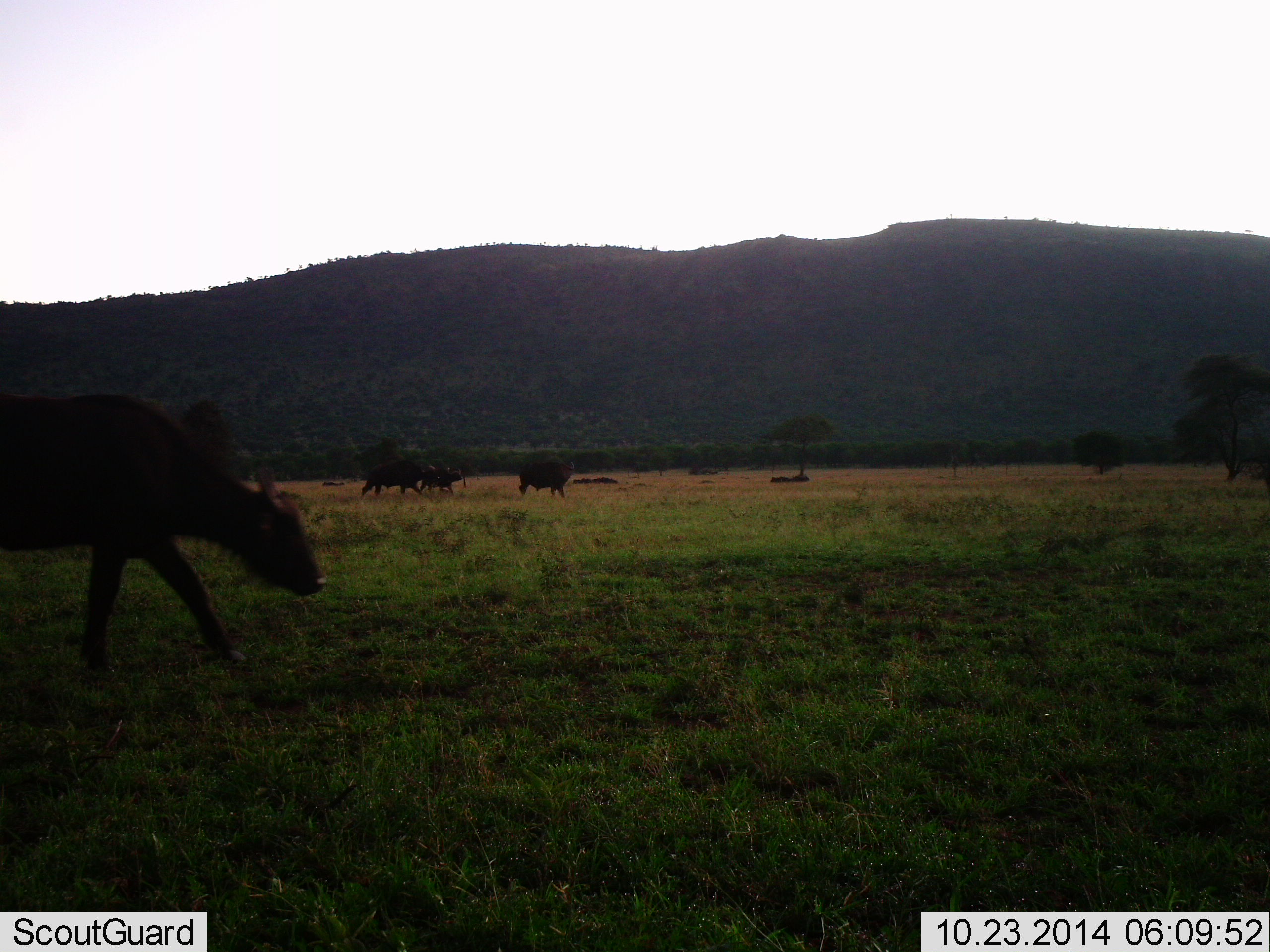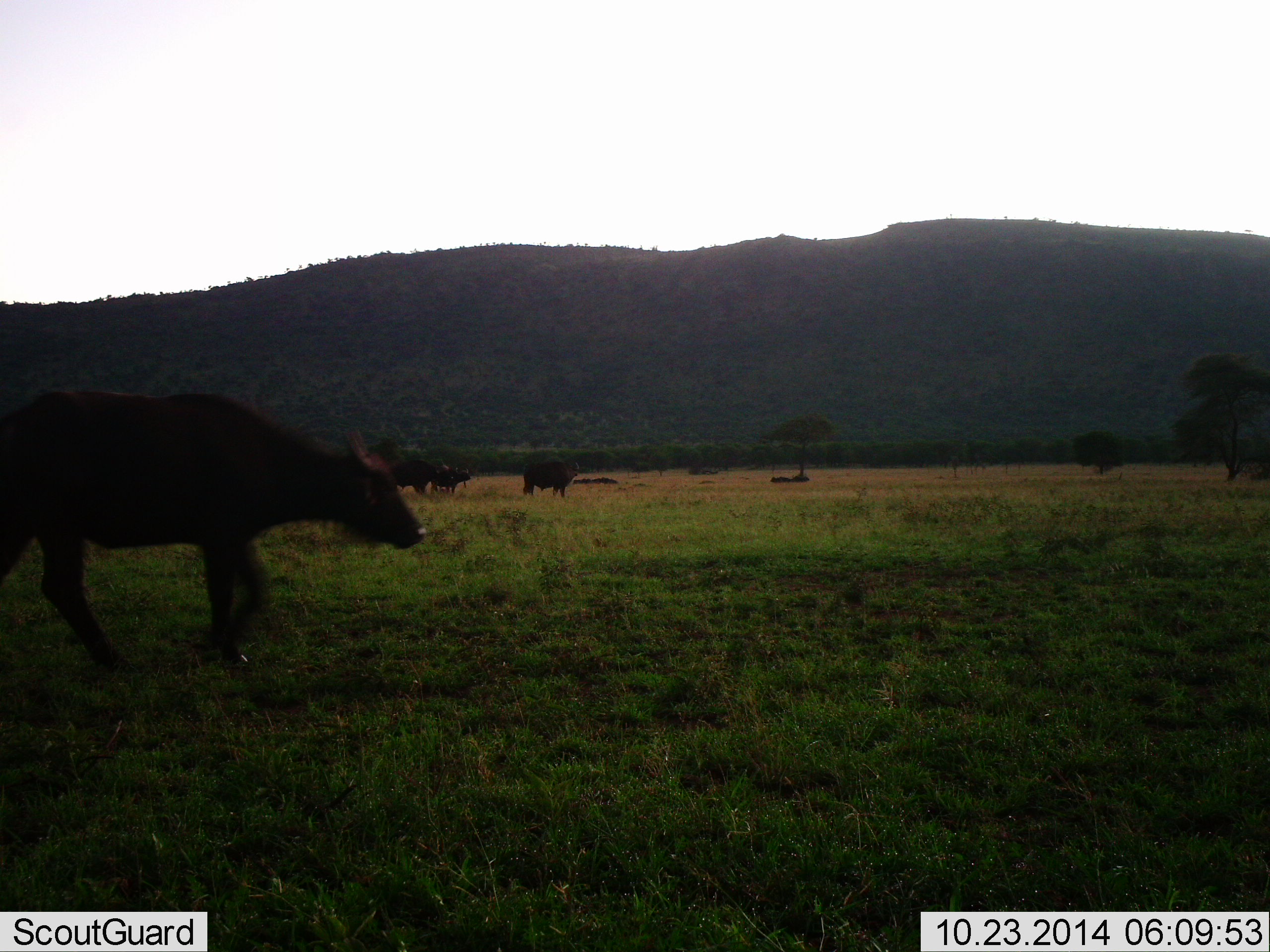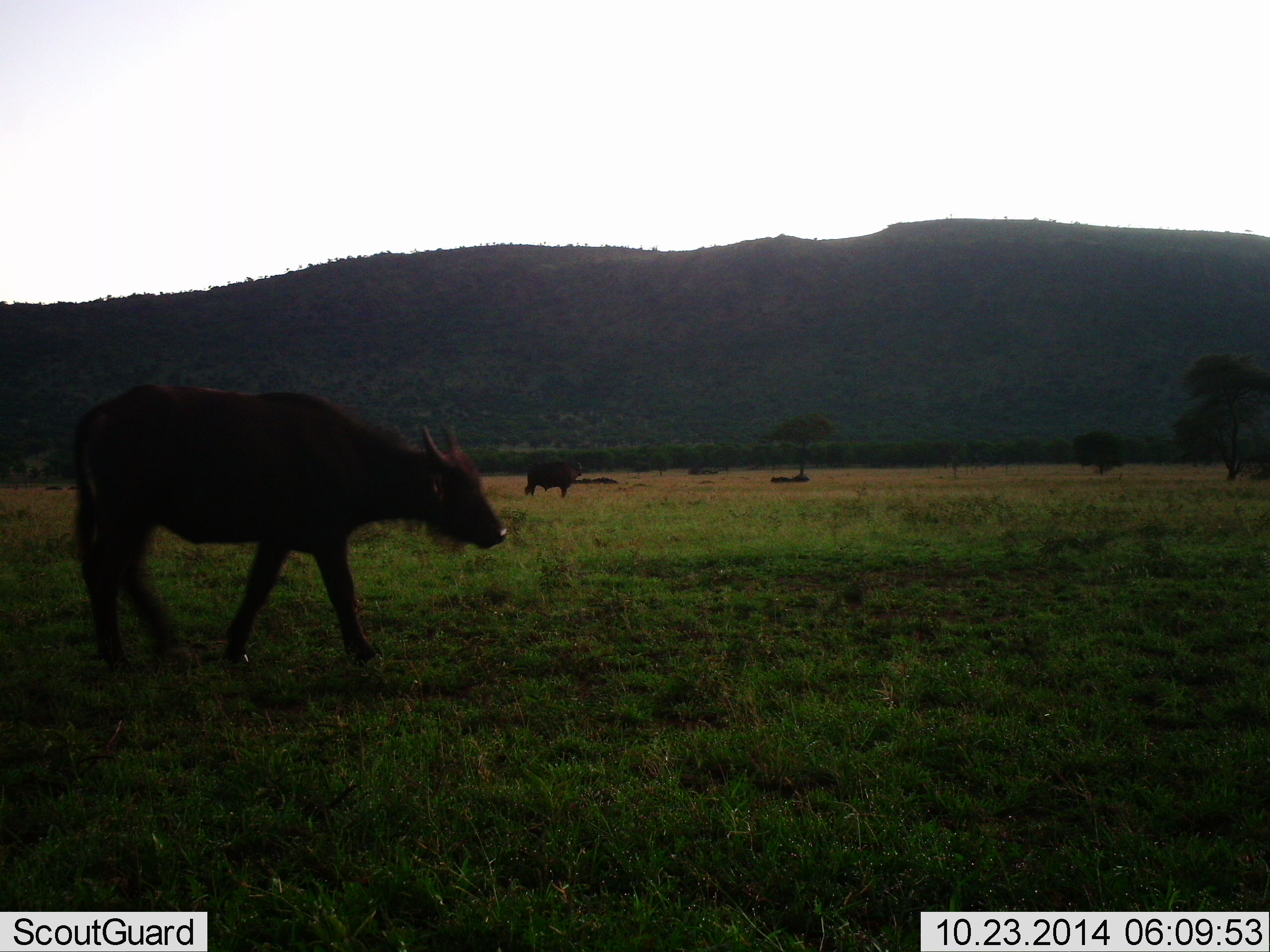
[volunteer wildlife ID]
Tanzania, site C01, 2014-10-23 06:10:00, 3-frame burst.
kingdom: Animalia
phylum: Chordata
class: Mammalia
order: Artiodactyla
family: Bovidae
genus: Syncerus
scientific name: Syncerus caffer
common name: cape buffalo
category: buffalo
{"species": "buffalo (cape buffalo) (Syncerus caffer)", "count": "4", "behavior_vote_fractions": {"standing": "30%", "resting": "0%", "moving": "90%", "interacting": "0%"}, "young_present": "0%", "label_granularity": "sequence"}